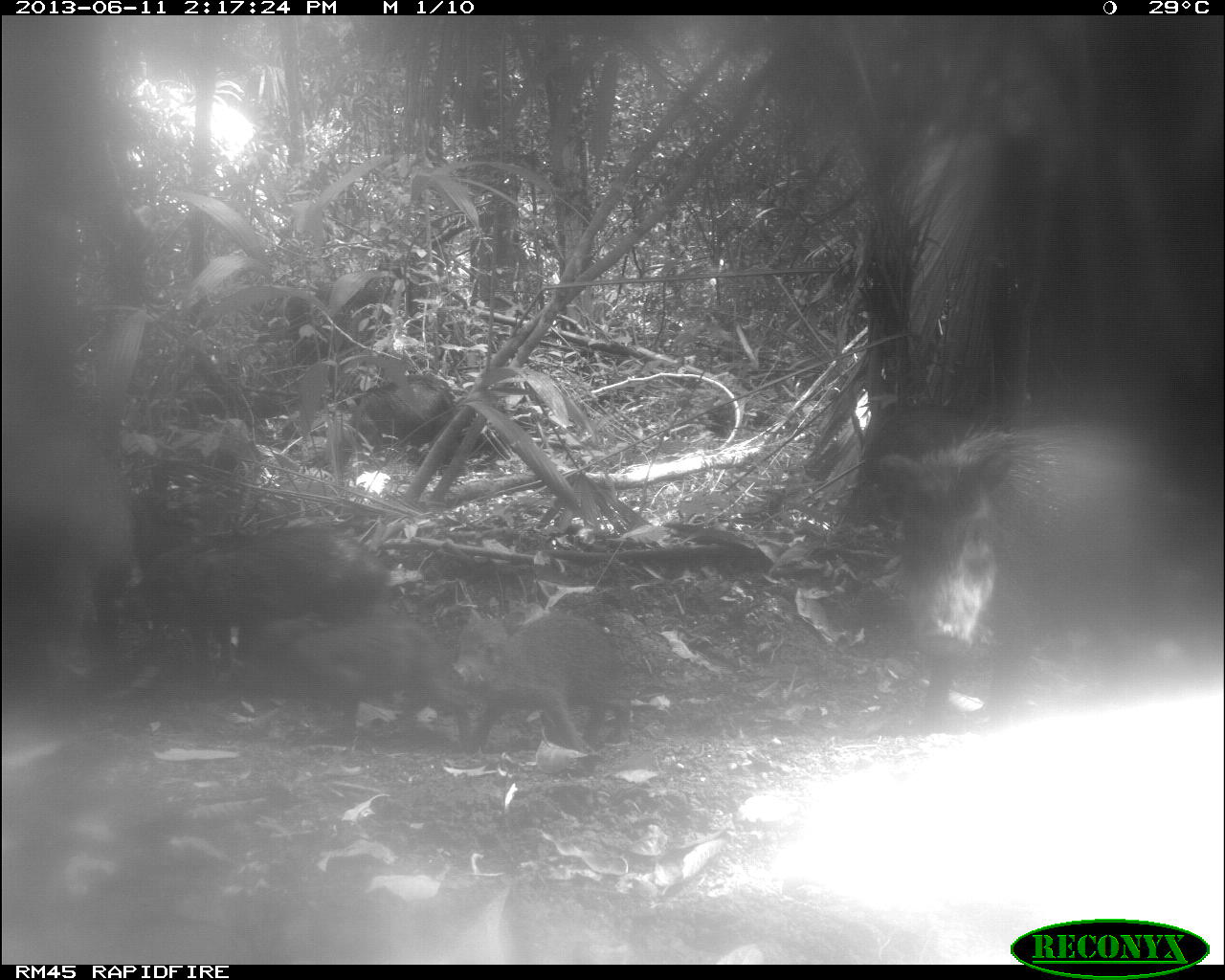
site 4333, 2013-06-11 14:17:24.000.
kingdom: Animalia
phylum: Chordata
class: Mammalia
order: Artiodactyla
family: Tayassuidae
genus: Tayassu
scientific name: Tayassu pecari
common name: white-lipped peccary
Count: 3.